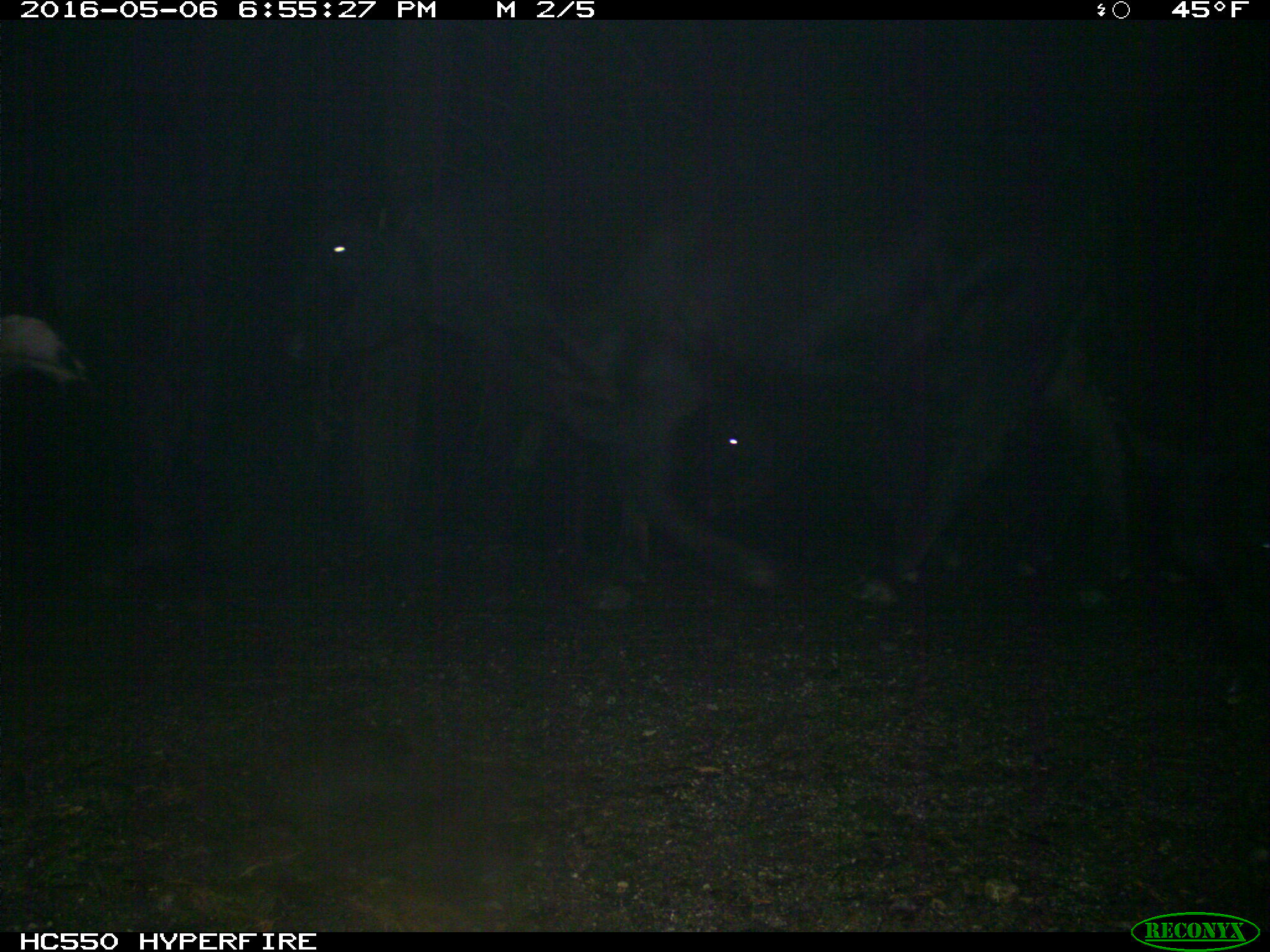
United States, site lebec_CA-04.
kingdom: Animalia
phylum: Chordata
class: Mammalia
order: Artiodactyla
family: Bovidae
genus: Bos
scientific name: Bos taurus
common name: domestic cow